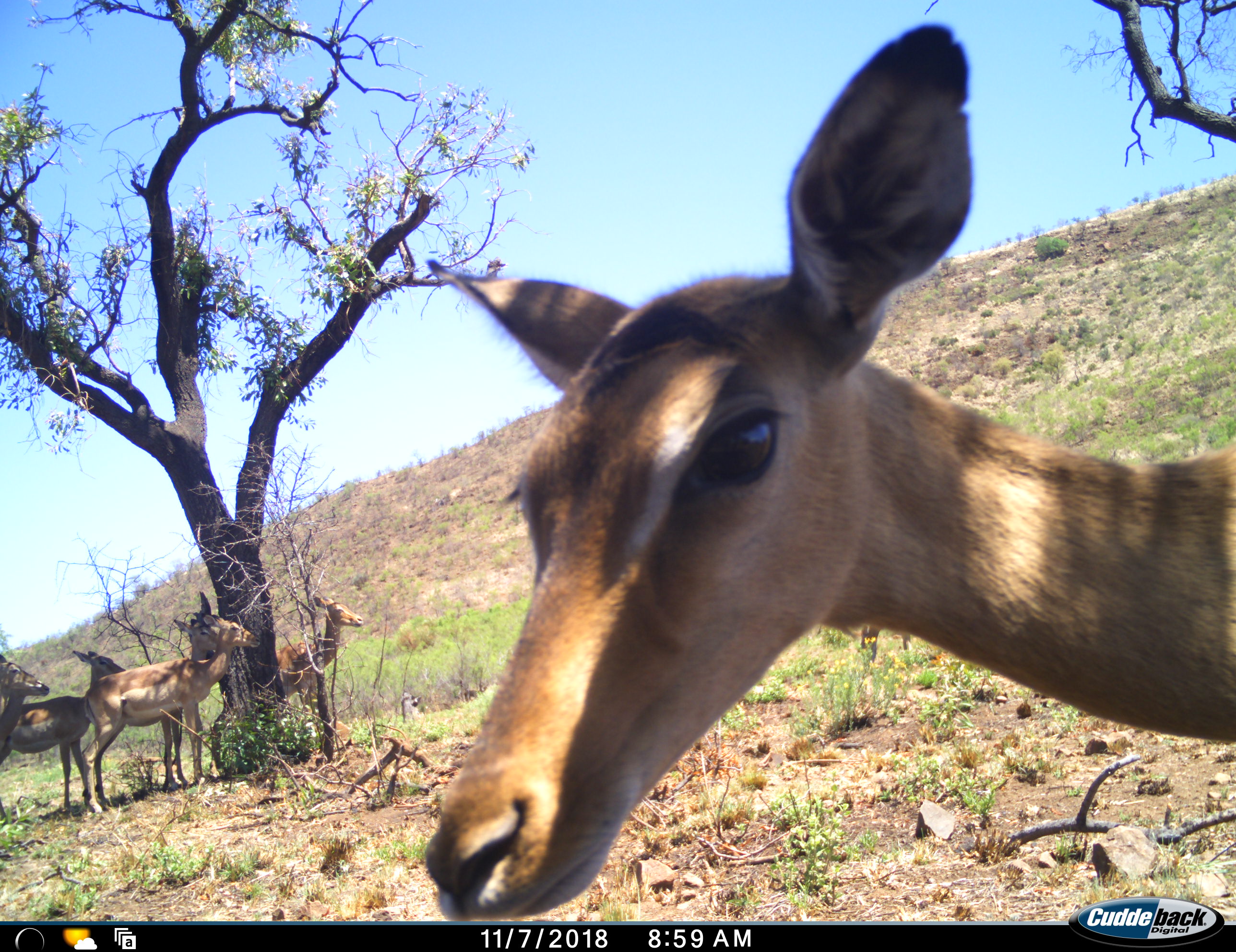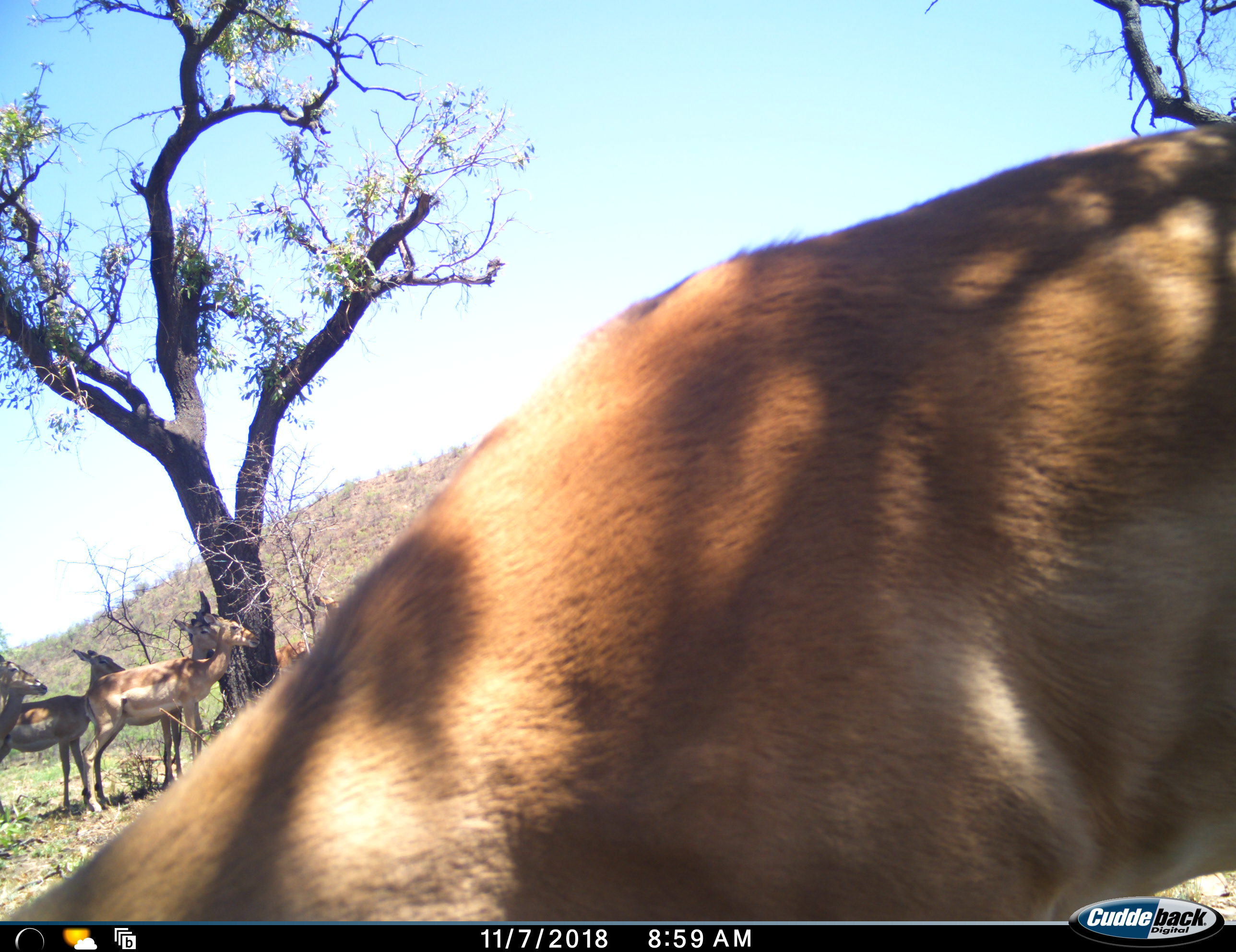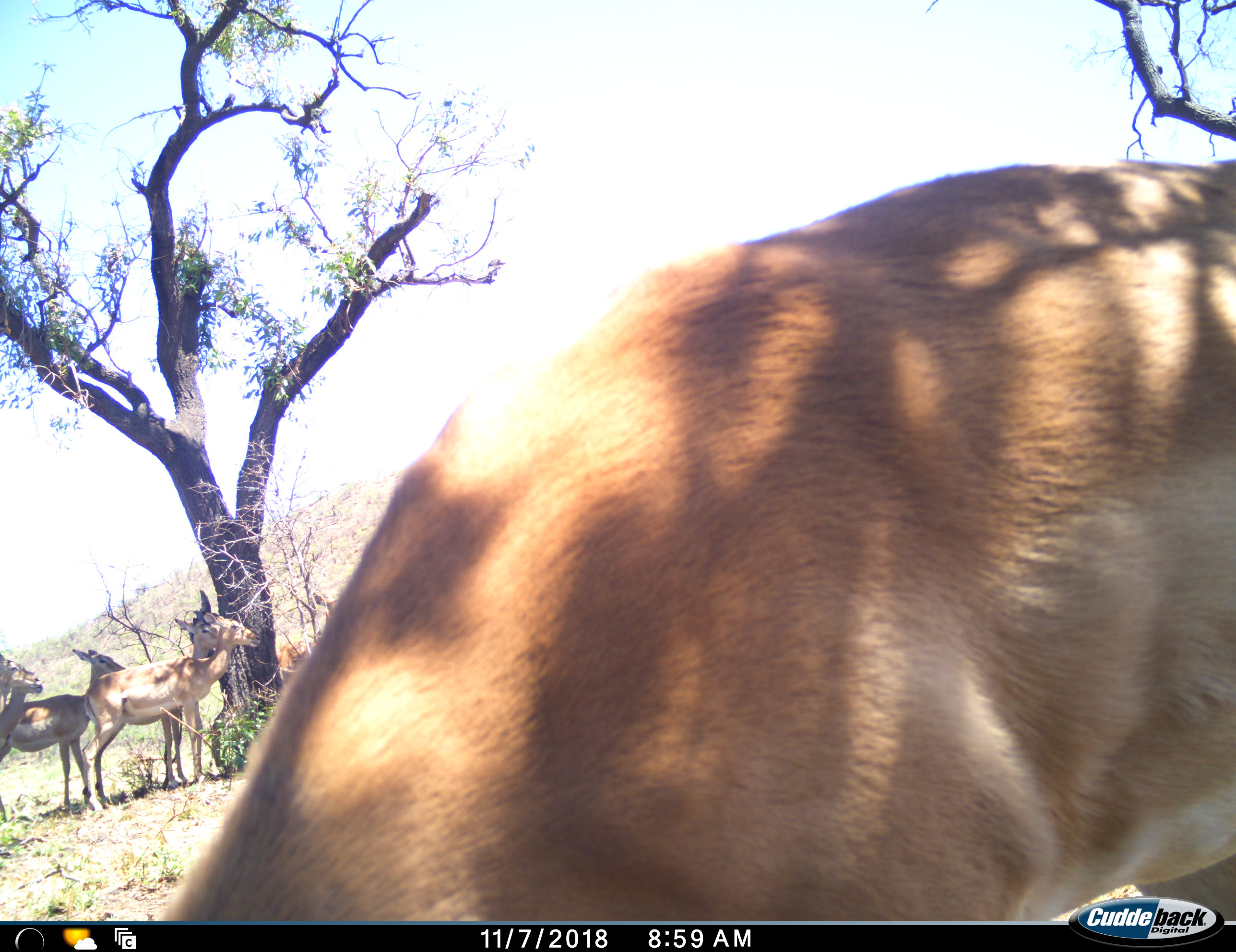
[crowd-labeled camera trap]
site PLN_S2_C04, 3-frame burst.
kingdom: Animalia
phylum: Chordata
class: Mammalia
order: Artiodactyla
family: Bovidae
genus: Aepyceros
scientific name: Aepyceros melampus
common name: impala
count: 7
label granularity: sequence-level